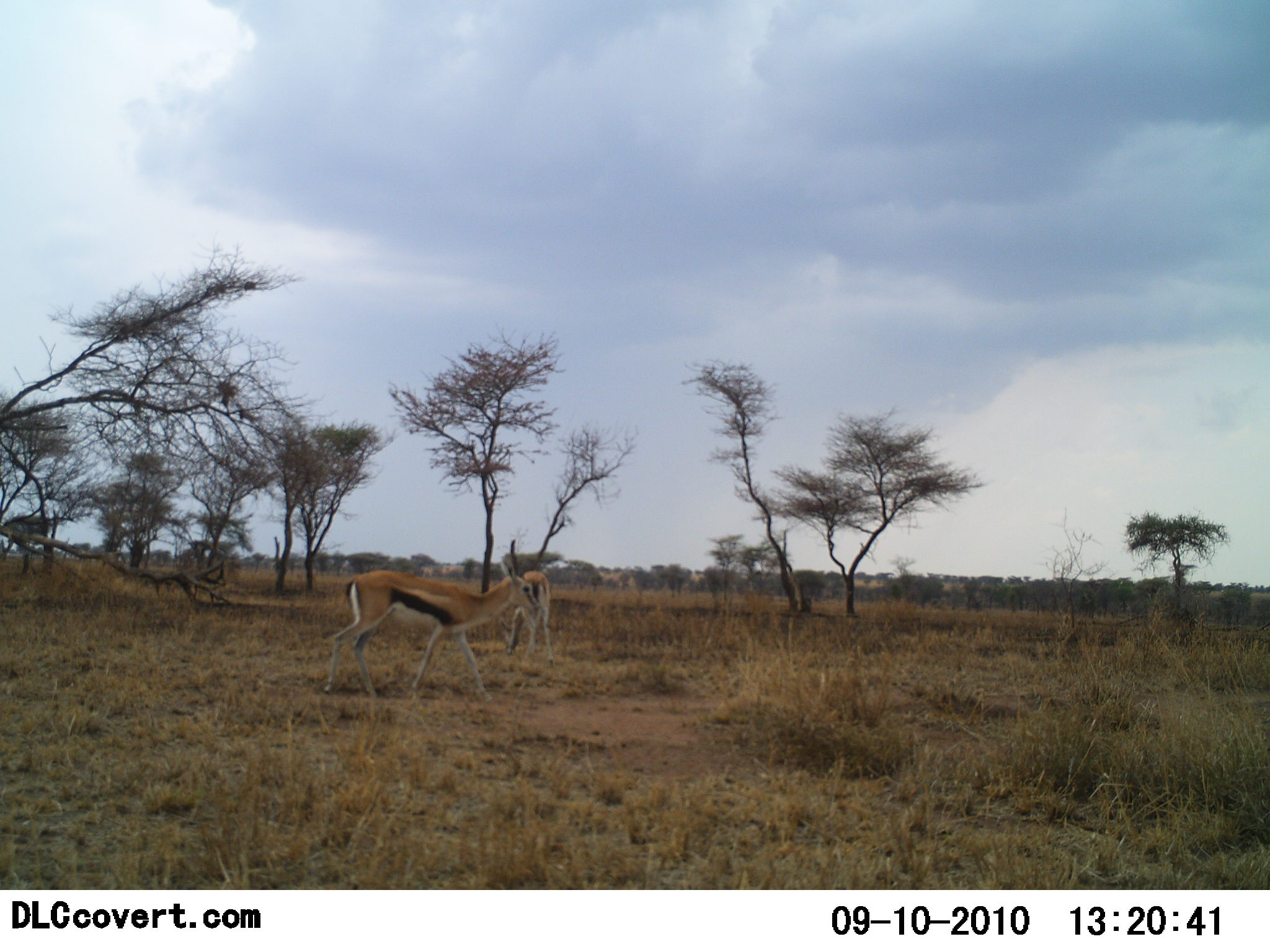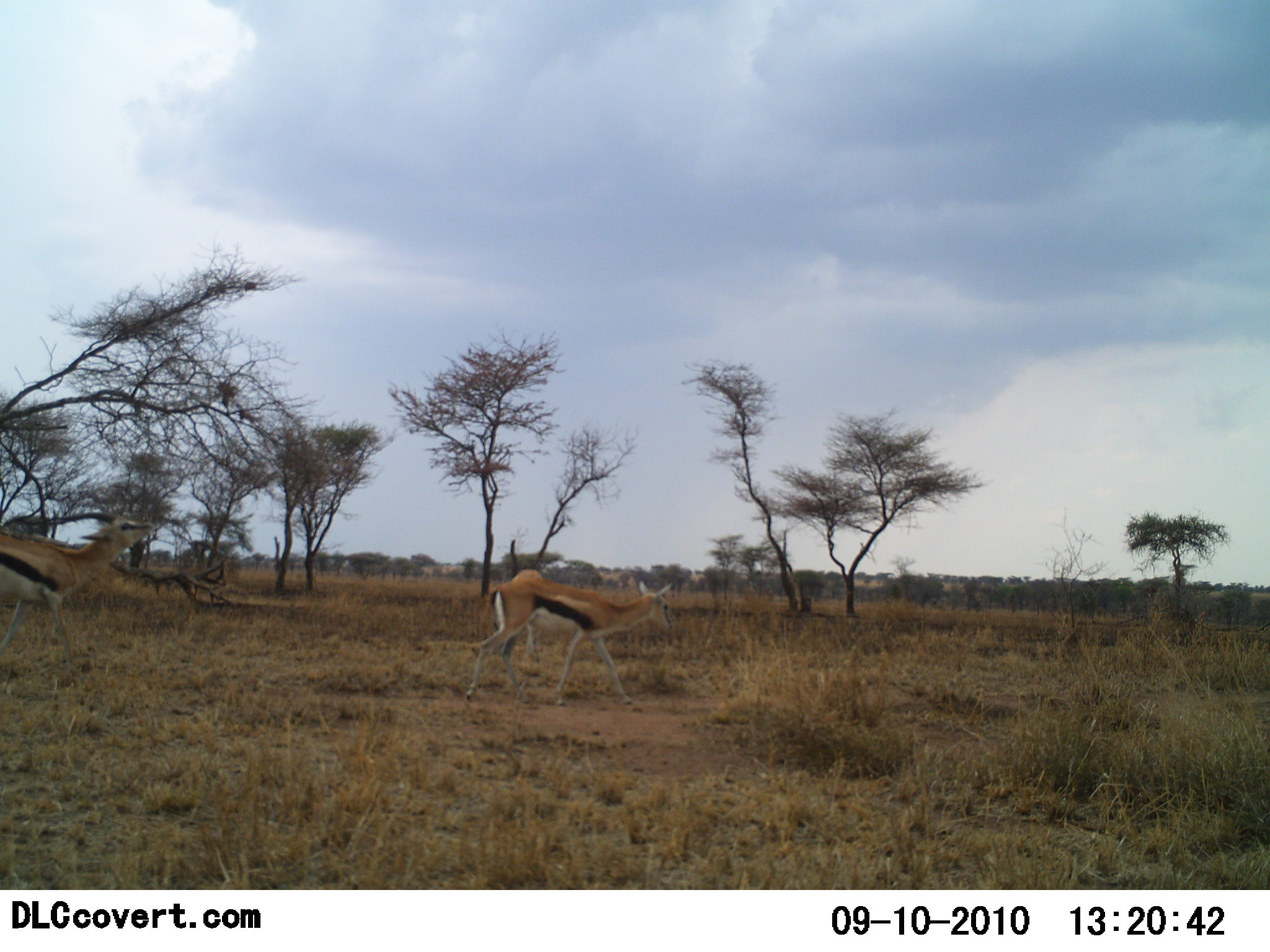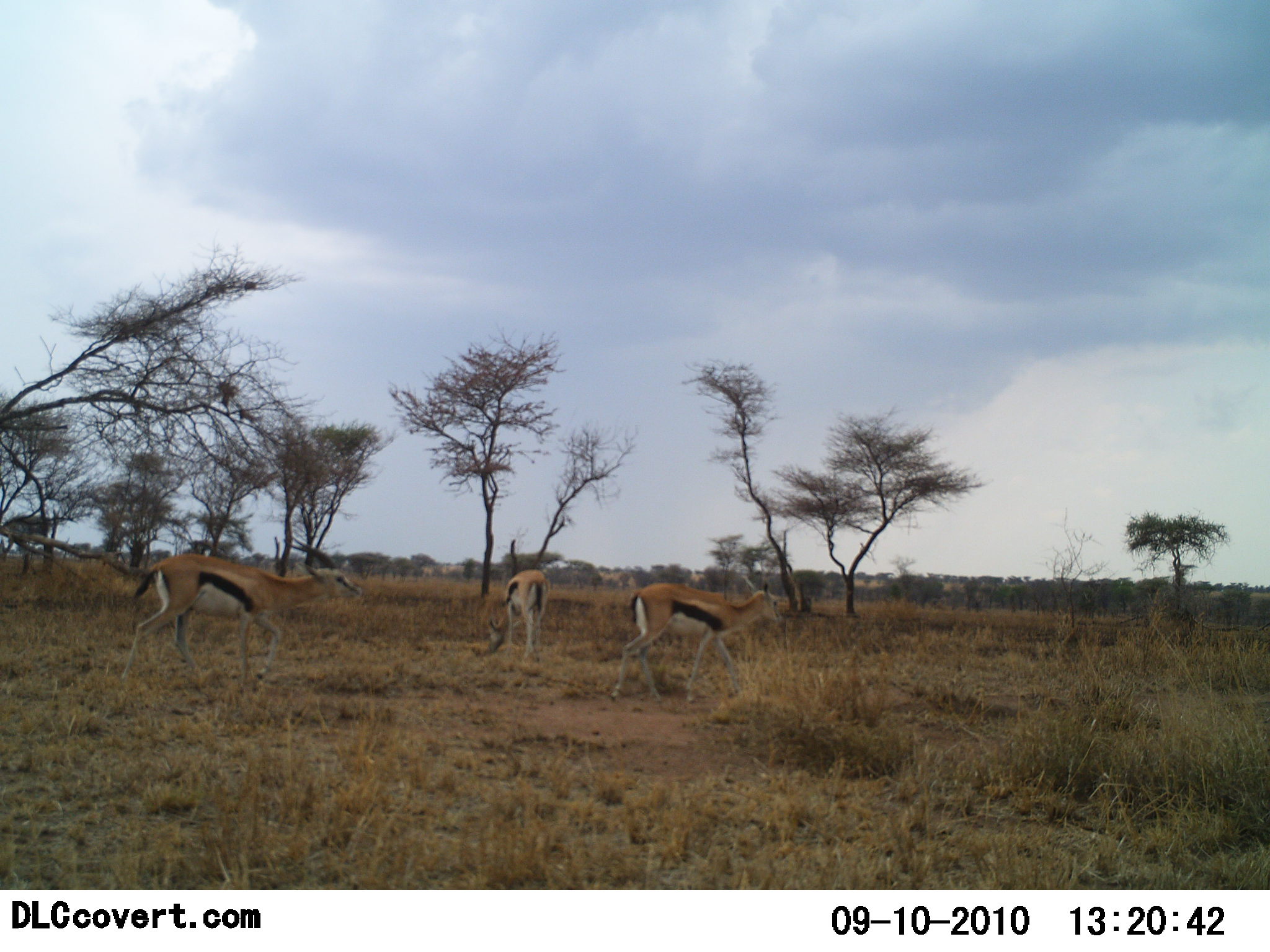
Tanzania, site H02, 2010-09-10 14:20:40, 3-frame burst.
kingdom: Animalia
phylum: Chordata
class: Mammalia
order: Artiodactyla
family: Bovidae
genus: Eudorcas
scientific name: Eudorcas thomsonii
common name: thomson's gazelle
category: gazellethomsons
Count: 3.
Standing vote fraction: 25%.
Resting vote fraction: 0%.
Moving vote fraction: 100%.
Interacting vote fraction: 0%.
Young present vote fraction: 0%.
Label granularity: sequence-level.